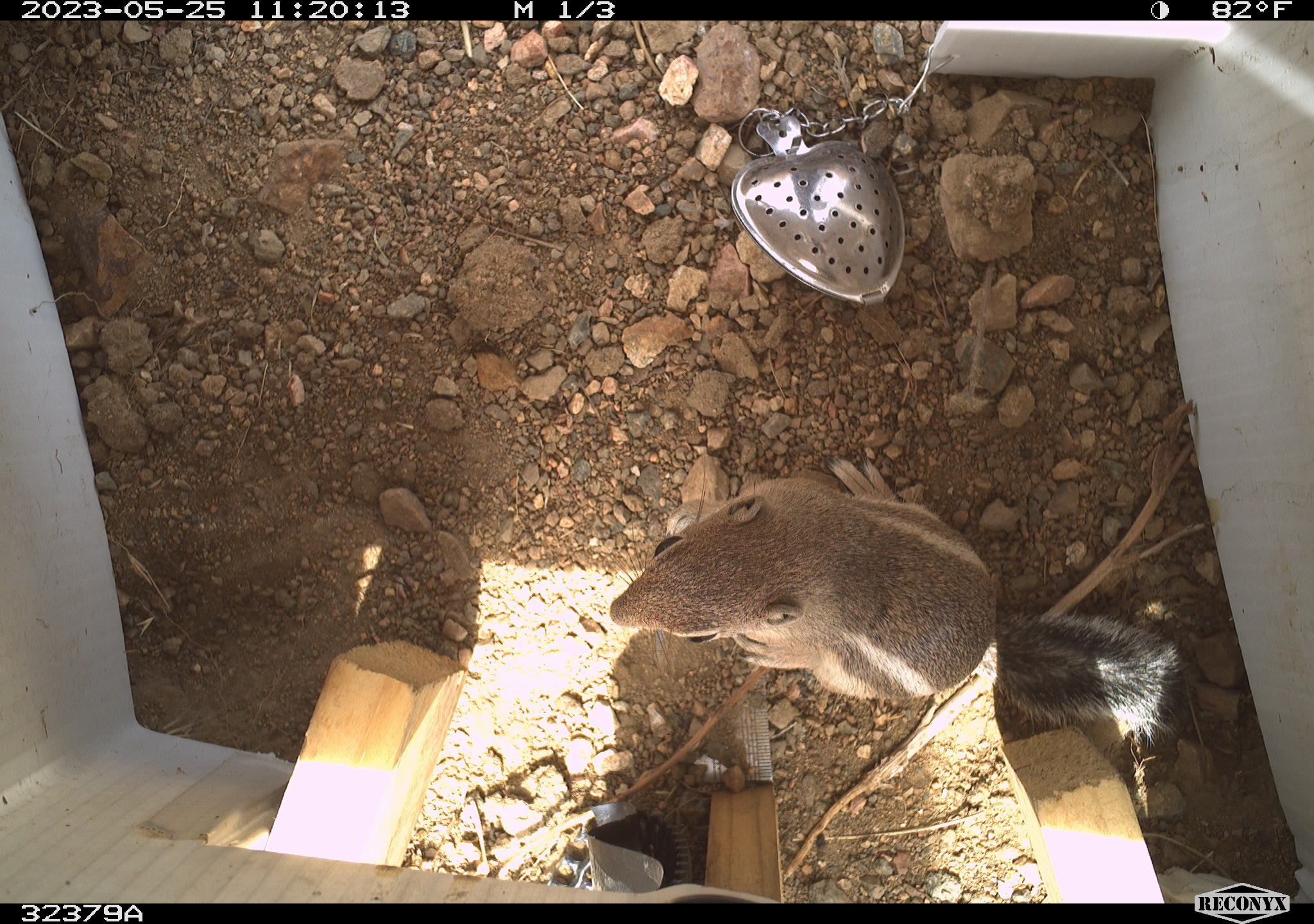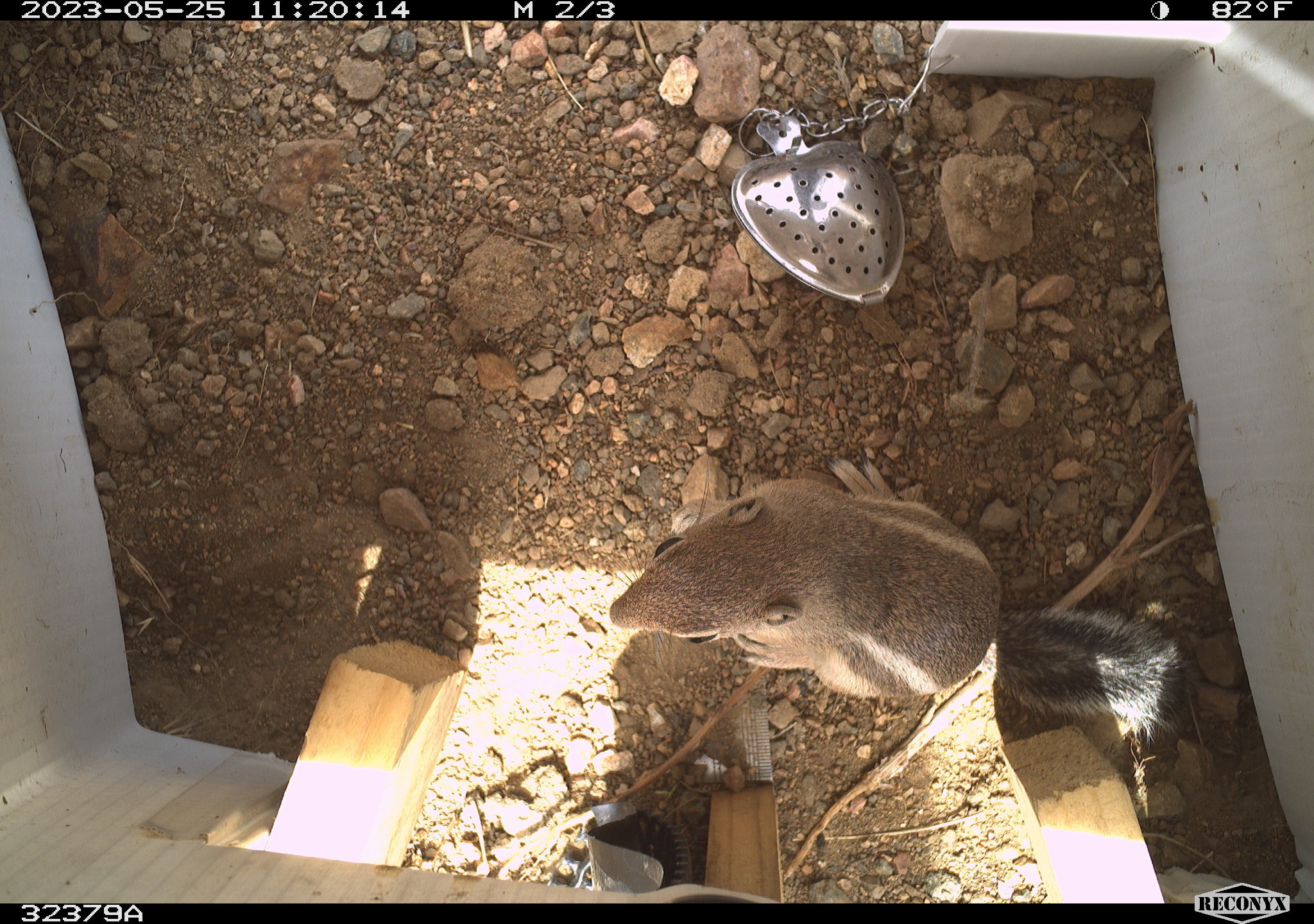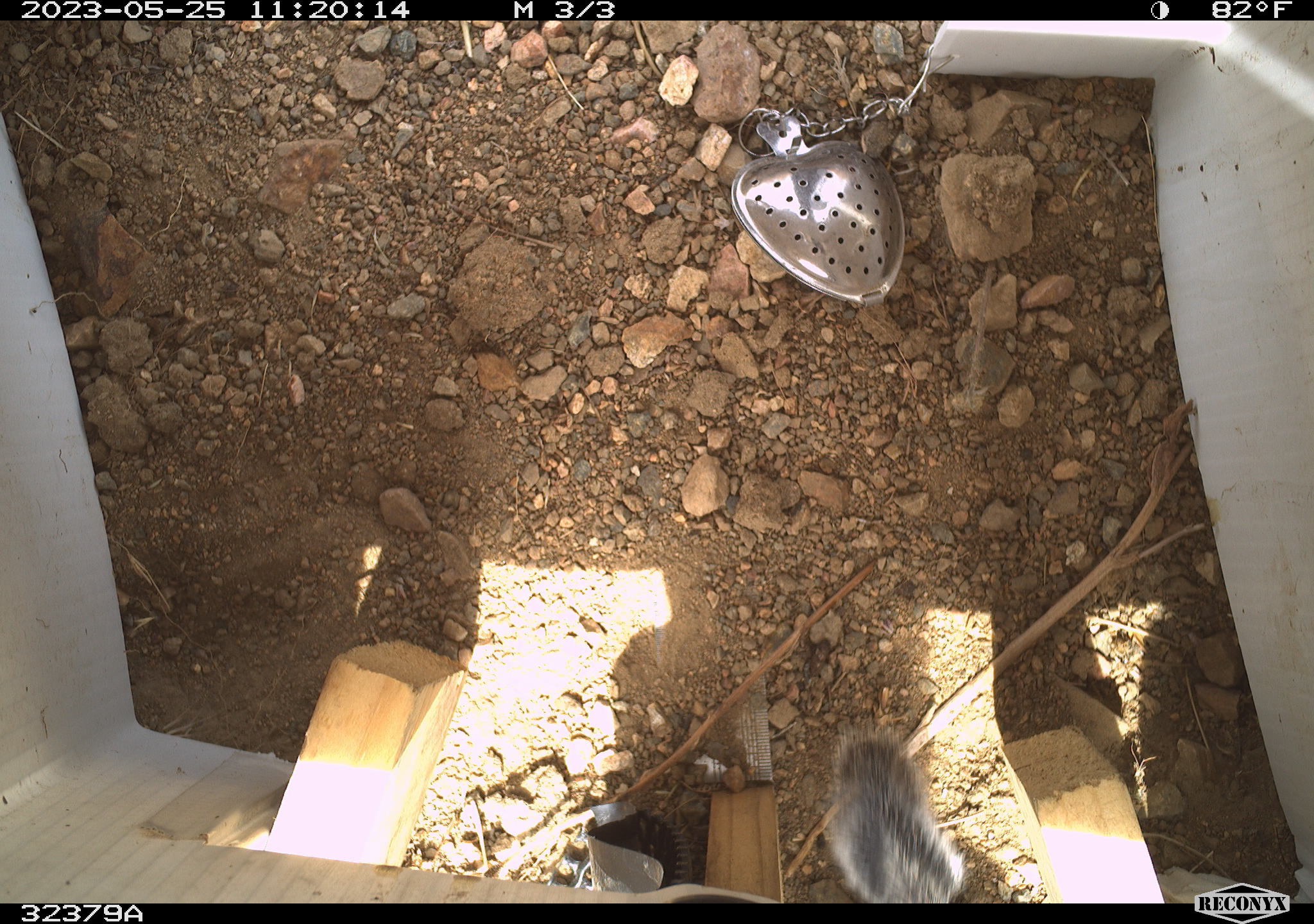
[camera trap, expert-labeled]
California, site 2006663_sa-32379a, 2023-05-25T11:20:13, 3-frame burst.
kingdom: Animalia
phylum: Chordata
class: Mammalia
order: Rodentia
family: Sciuridae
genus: Ammospermophilus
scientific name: Ammospermophilus leucurus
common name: white-tailed antelope squirrel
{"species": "white-tailed antelope squirrel (Ammospermophilus leucurus)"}